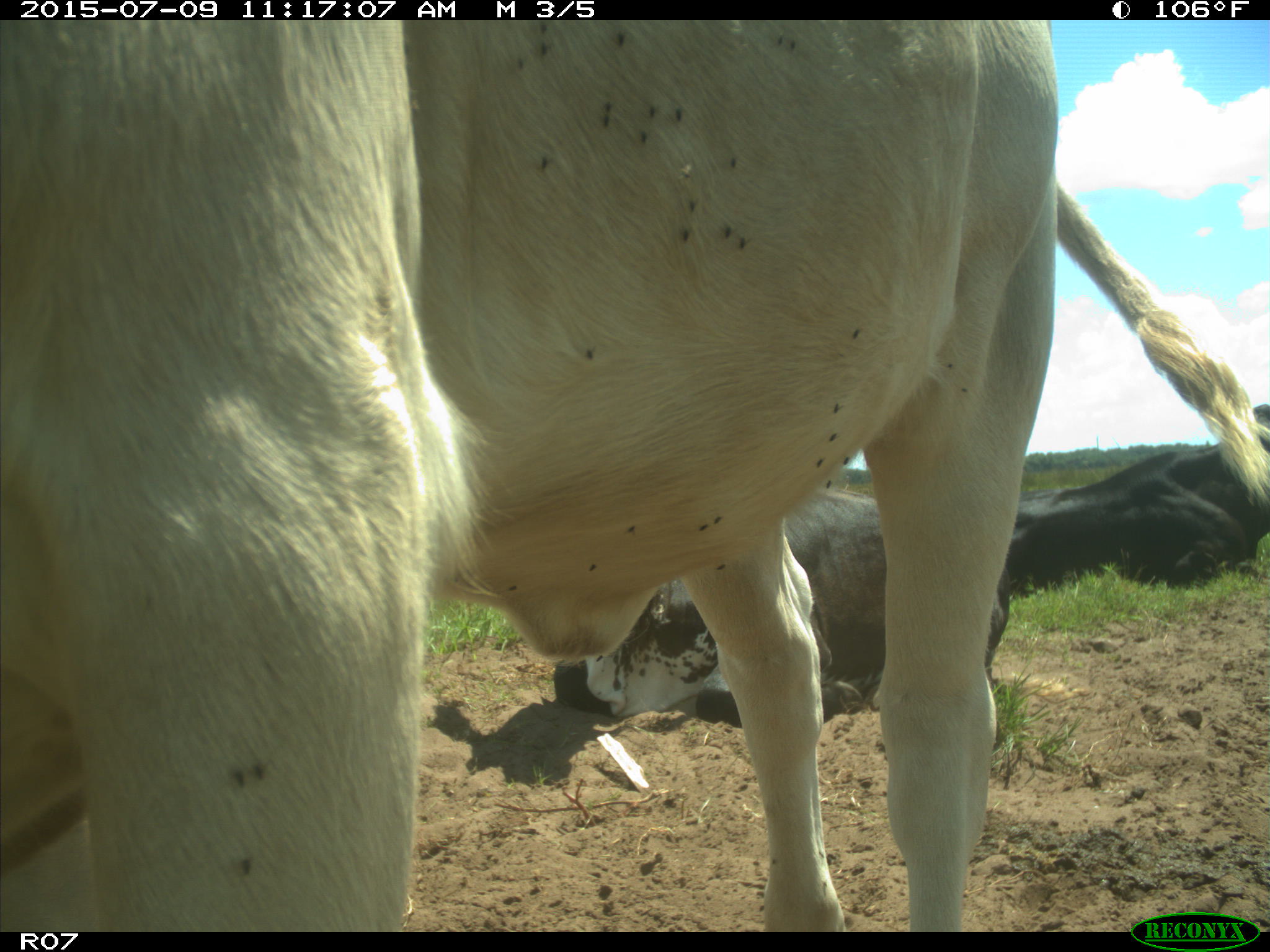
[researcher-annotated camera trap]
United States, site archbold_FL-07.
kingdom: Animalia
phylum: Chordata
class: Mammalia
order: Artiodactyla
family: Bovidae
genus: Bos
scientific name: Bos taurus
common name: domestic cow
Bos taurus (domestic cow).